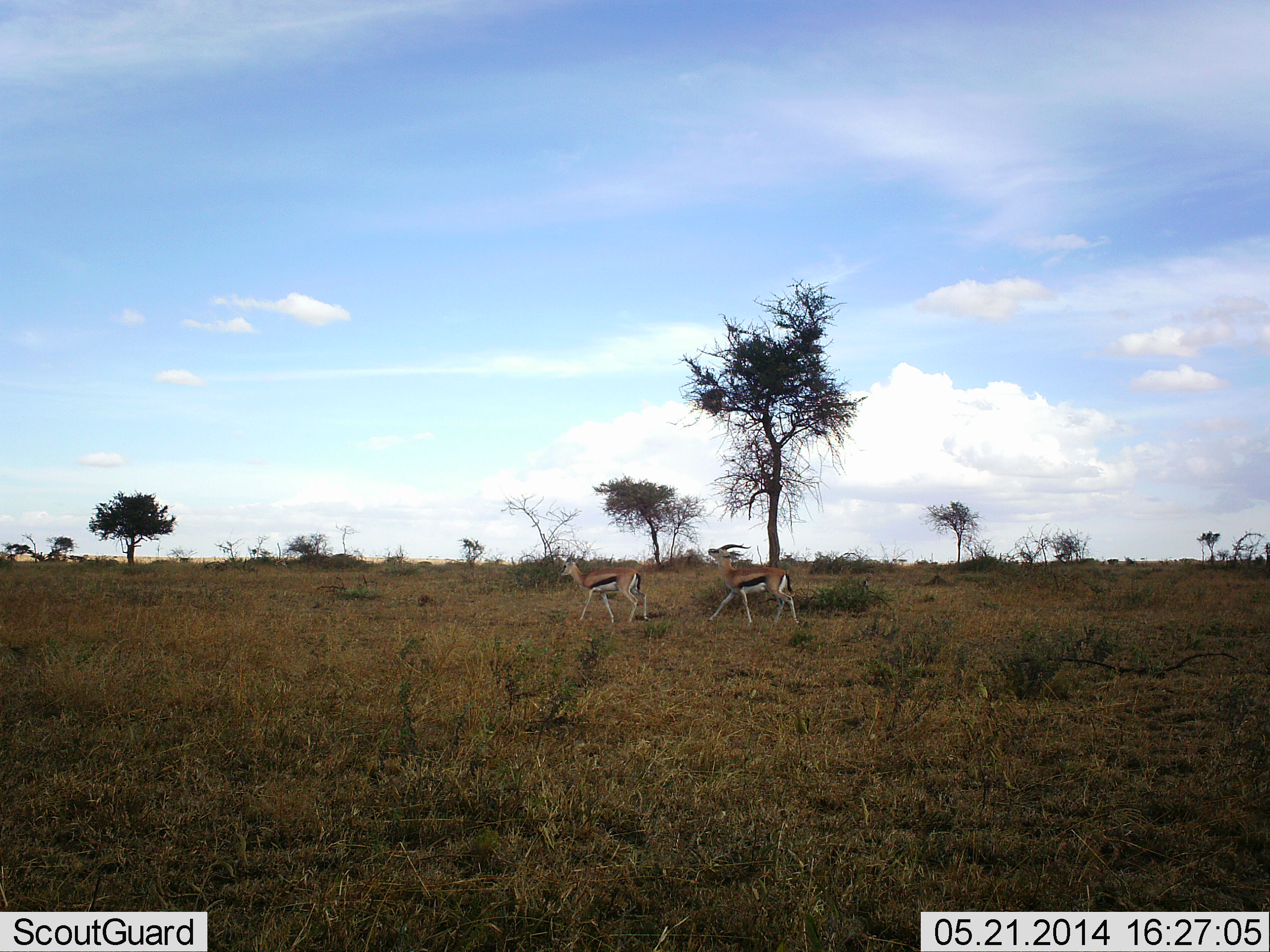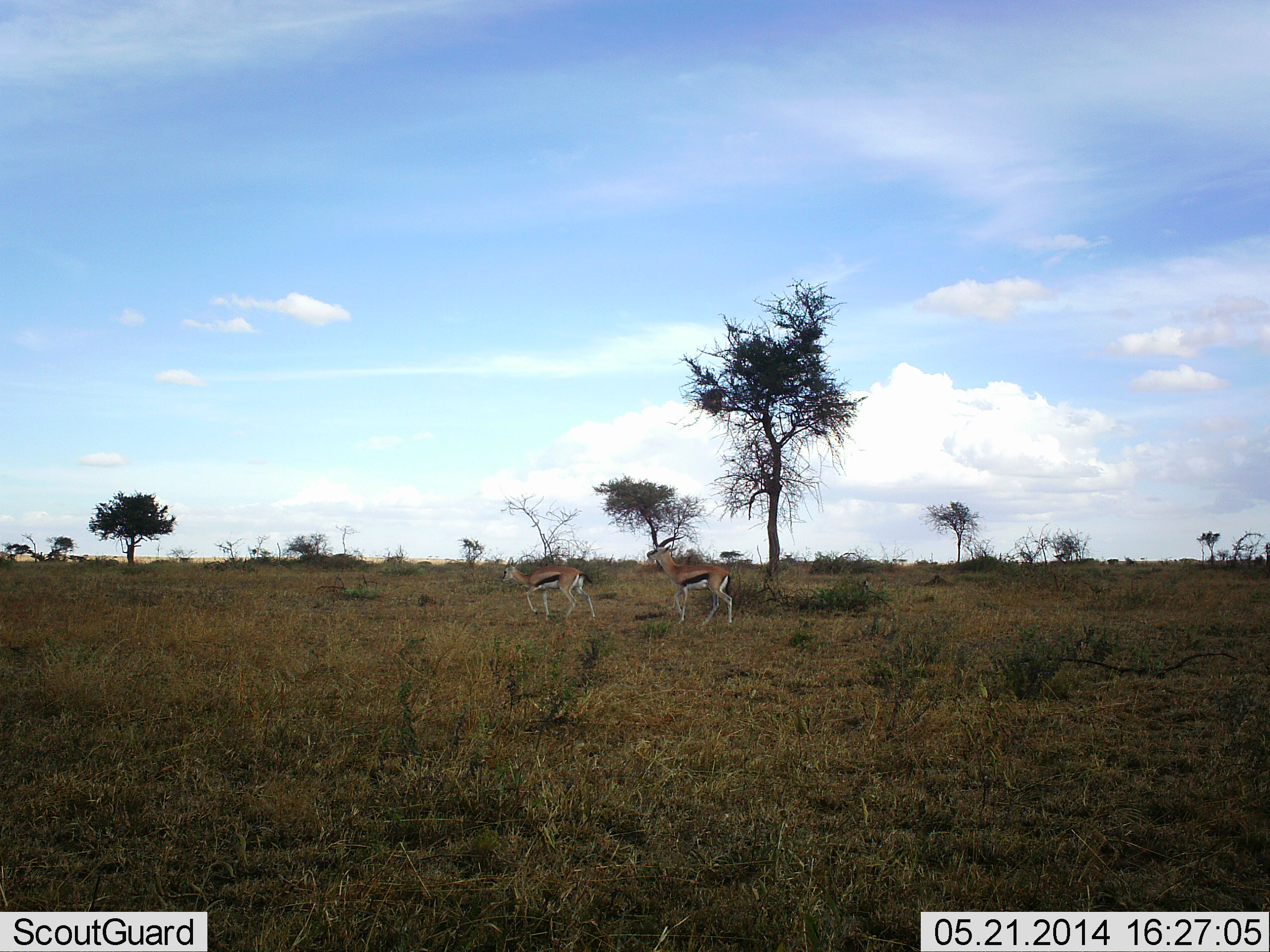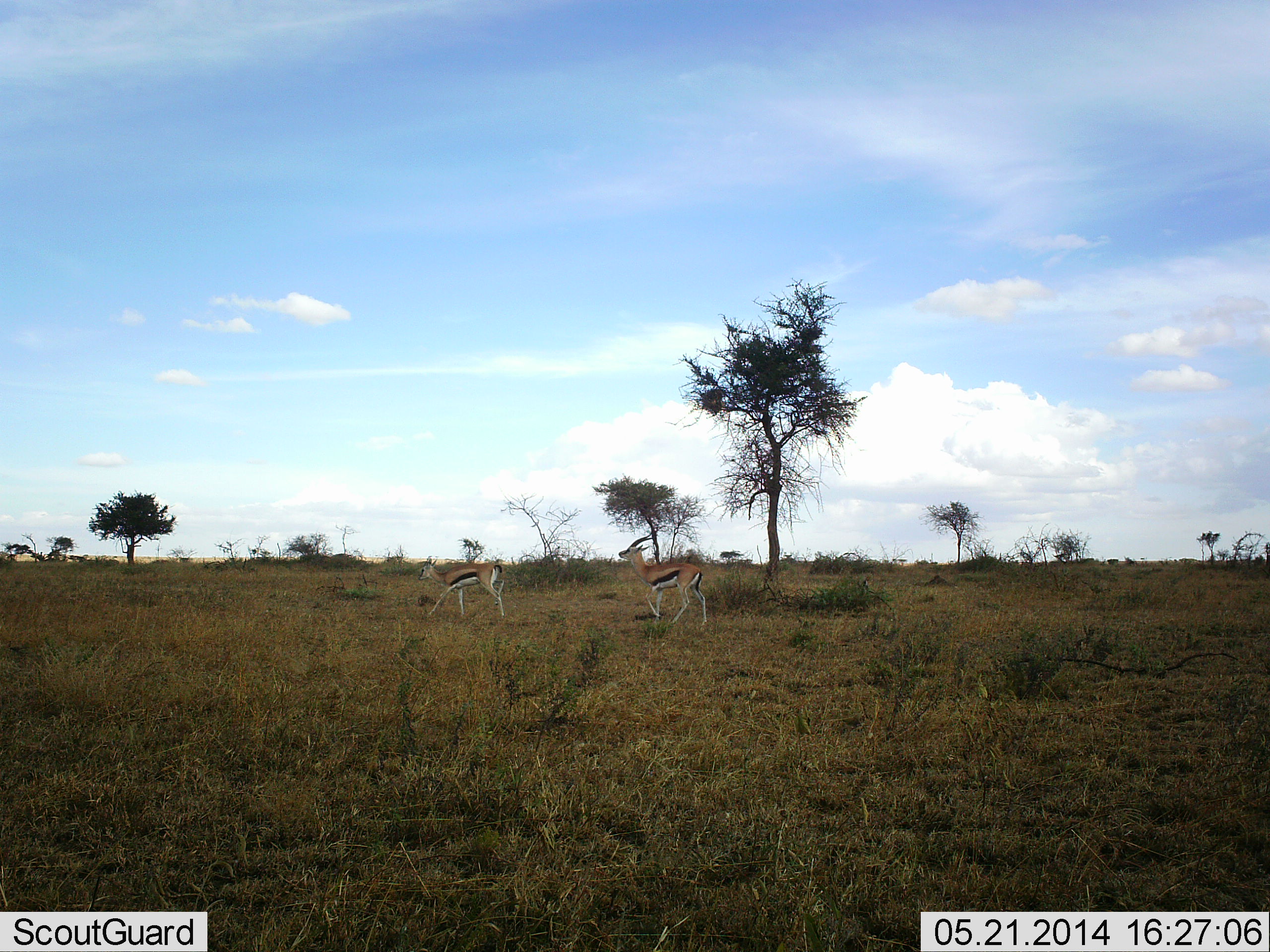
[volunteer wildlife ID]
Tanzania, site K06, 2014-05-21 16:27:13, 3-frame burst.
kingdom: Animalia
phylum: Chordata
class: Mammalia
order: Artiodactyla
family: Bovidae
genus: Eudorcas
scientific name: Eudorcas thomsonii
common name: thomson's gazelle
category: gazellethomsons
Gazellethomsons (thomson's gazelle) (Eudorcas thomsonii), count 2. Behavior (volunteer vote fractions): standing 0%, resting 0%, moving 100%, interacting 0%. Young present (vote fraction): 0%. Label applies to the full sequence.